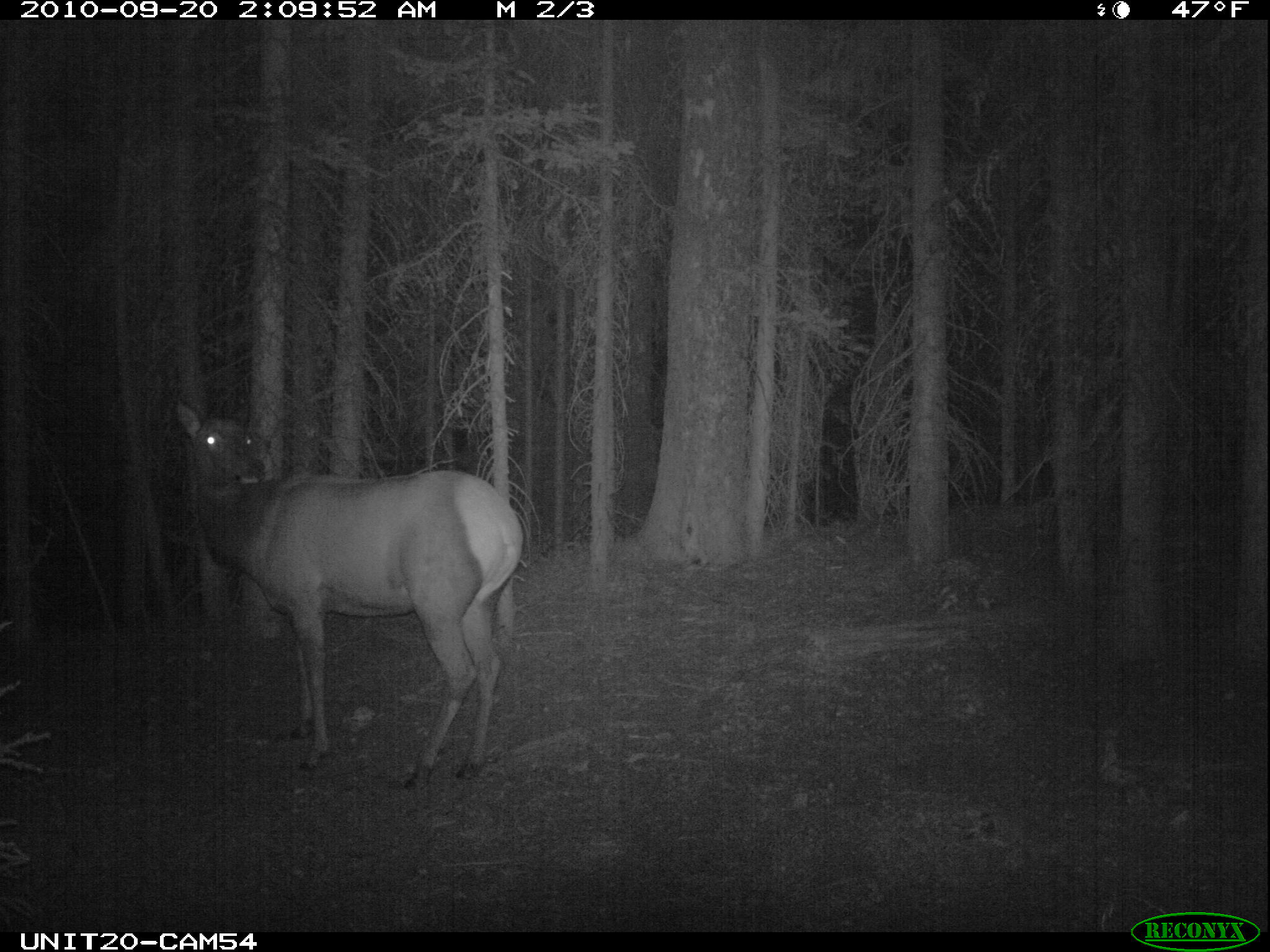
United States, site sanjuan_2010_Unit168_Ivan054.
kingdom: Animalia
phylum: Chordata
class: Mammalia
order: Artiodactyla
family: Cervidae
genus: Cervus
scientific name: Cervus elaphus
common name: red deer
Cervus elaphus (red deer).